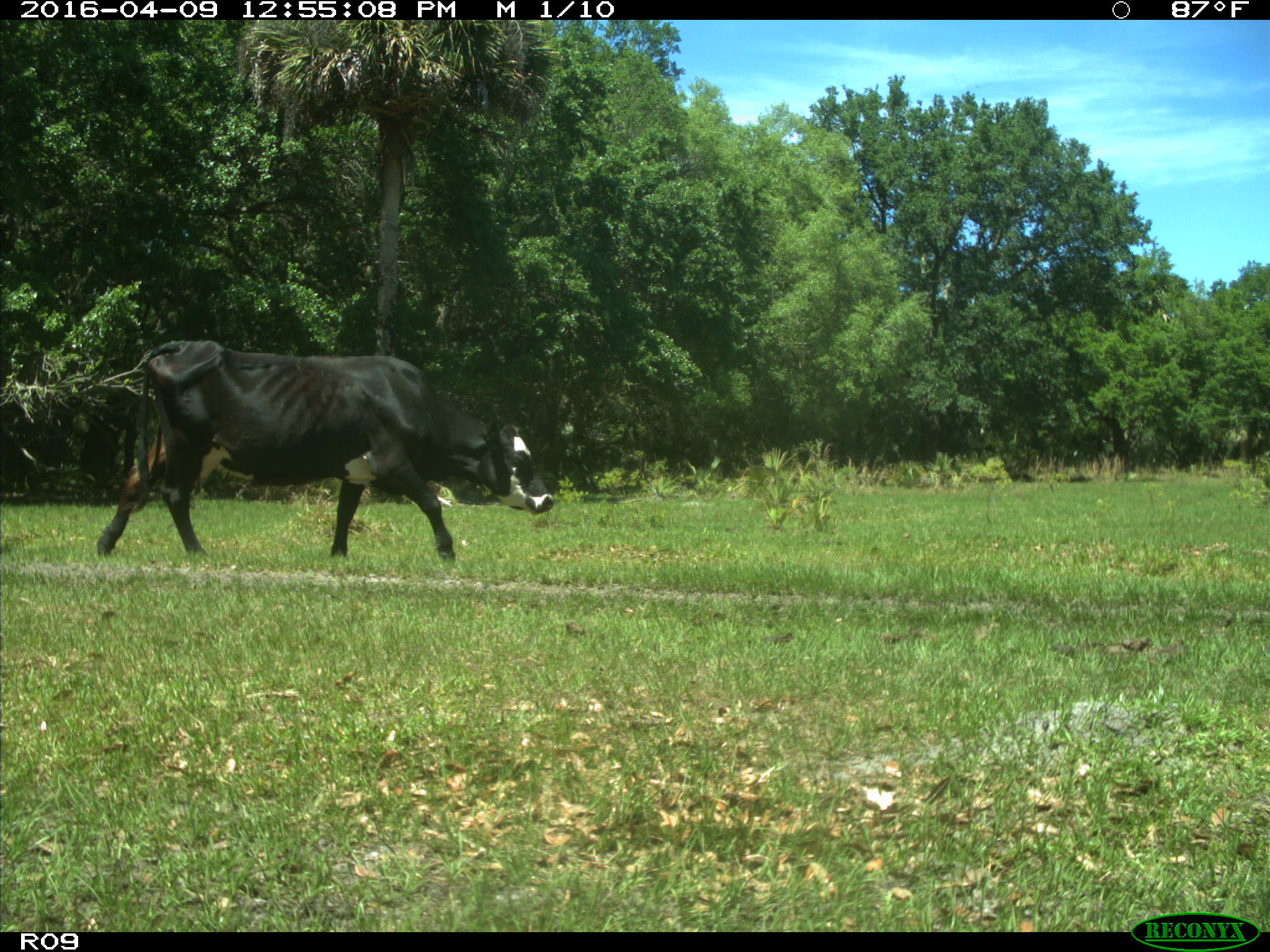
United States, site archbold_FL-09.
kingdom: Animalia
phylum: Chordata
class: Mammalia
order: Artiodactyla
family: Bovidae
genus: Bos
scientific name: Bos taurus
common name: domestic cow